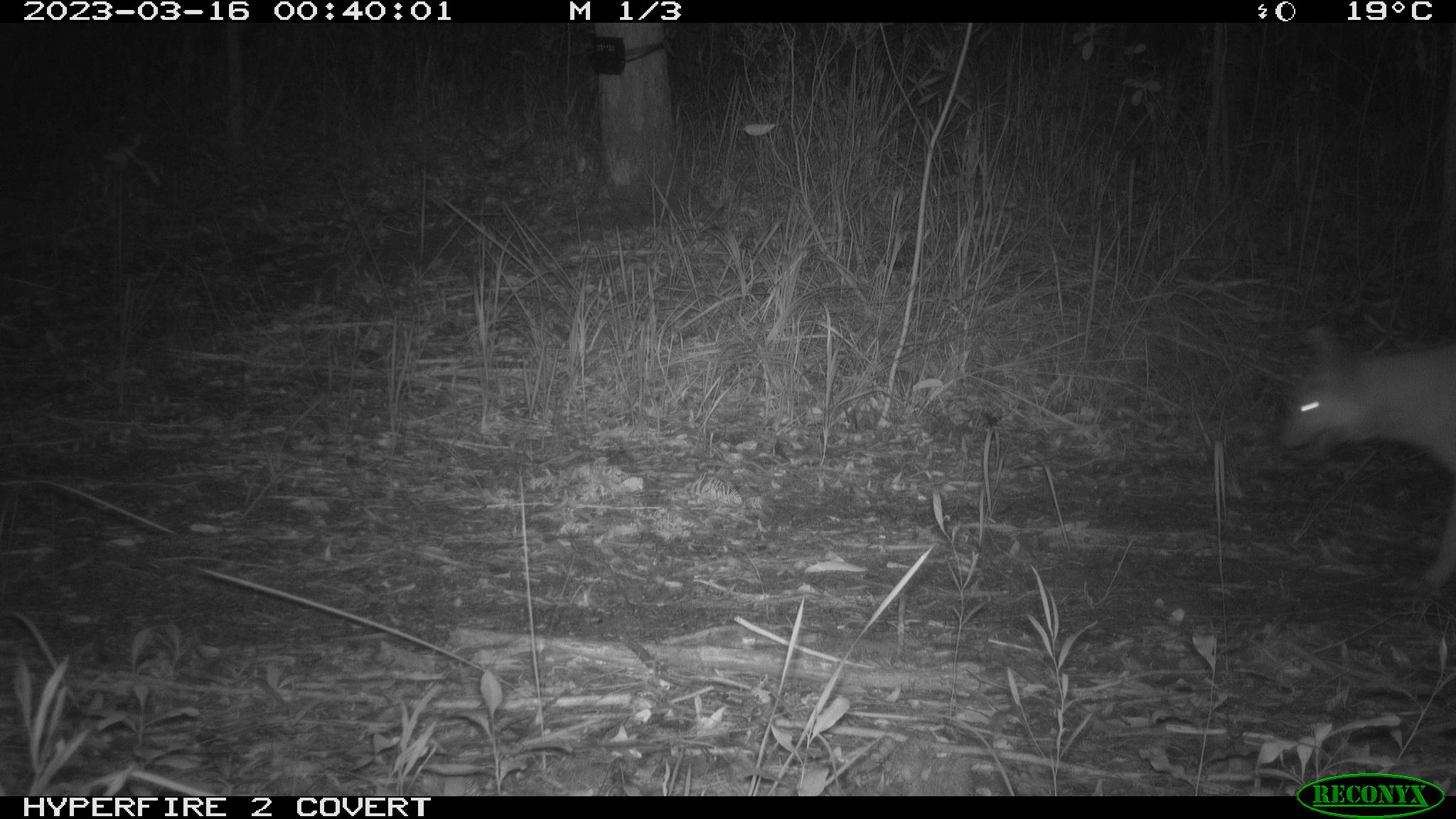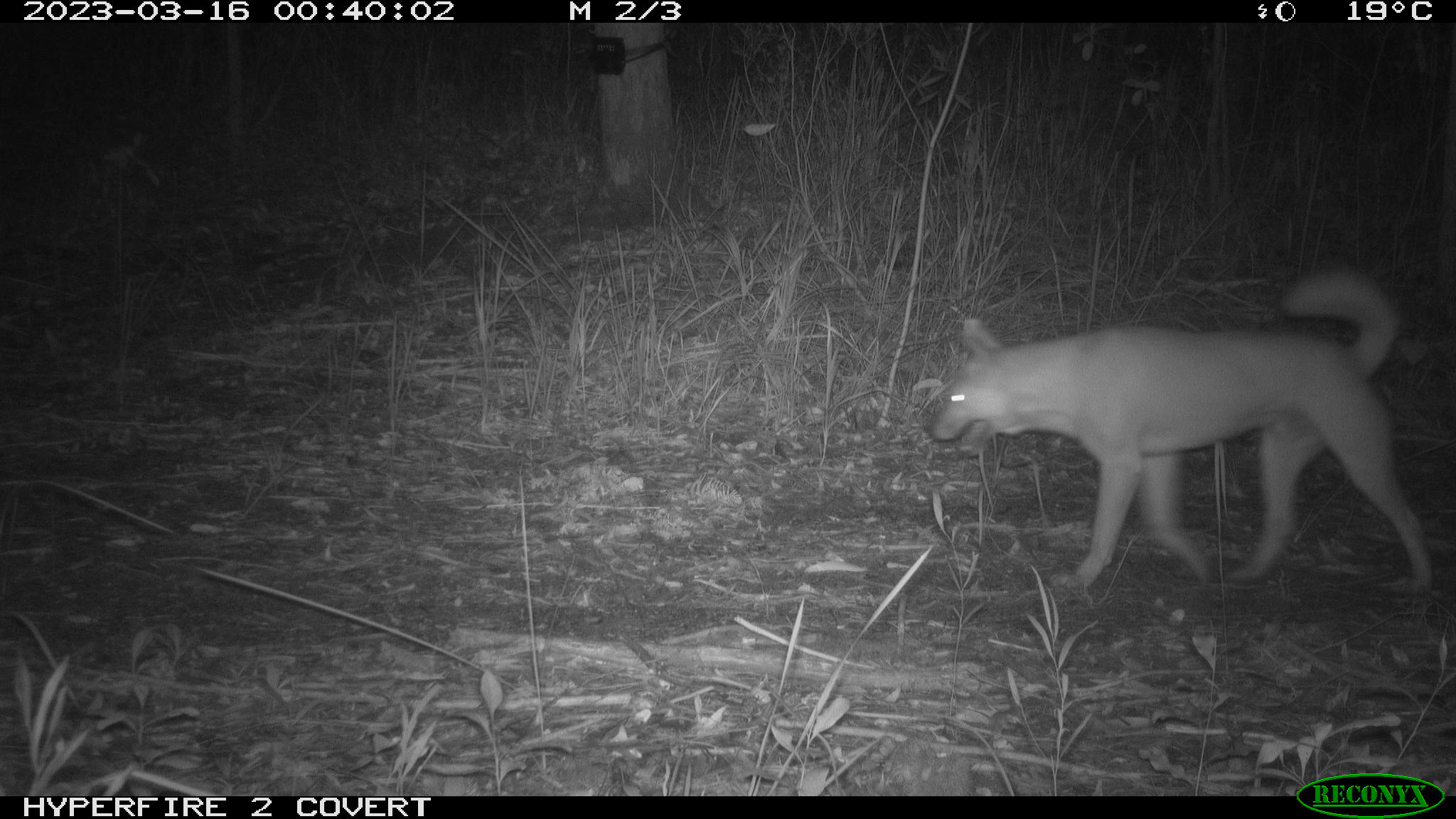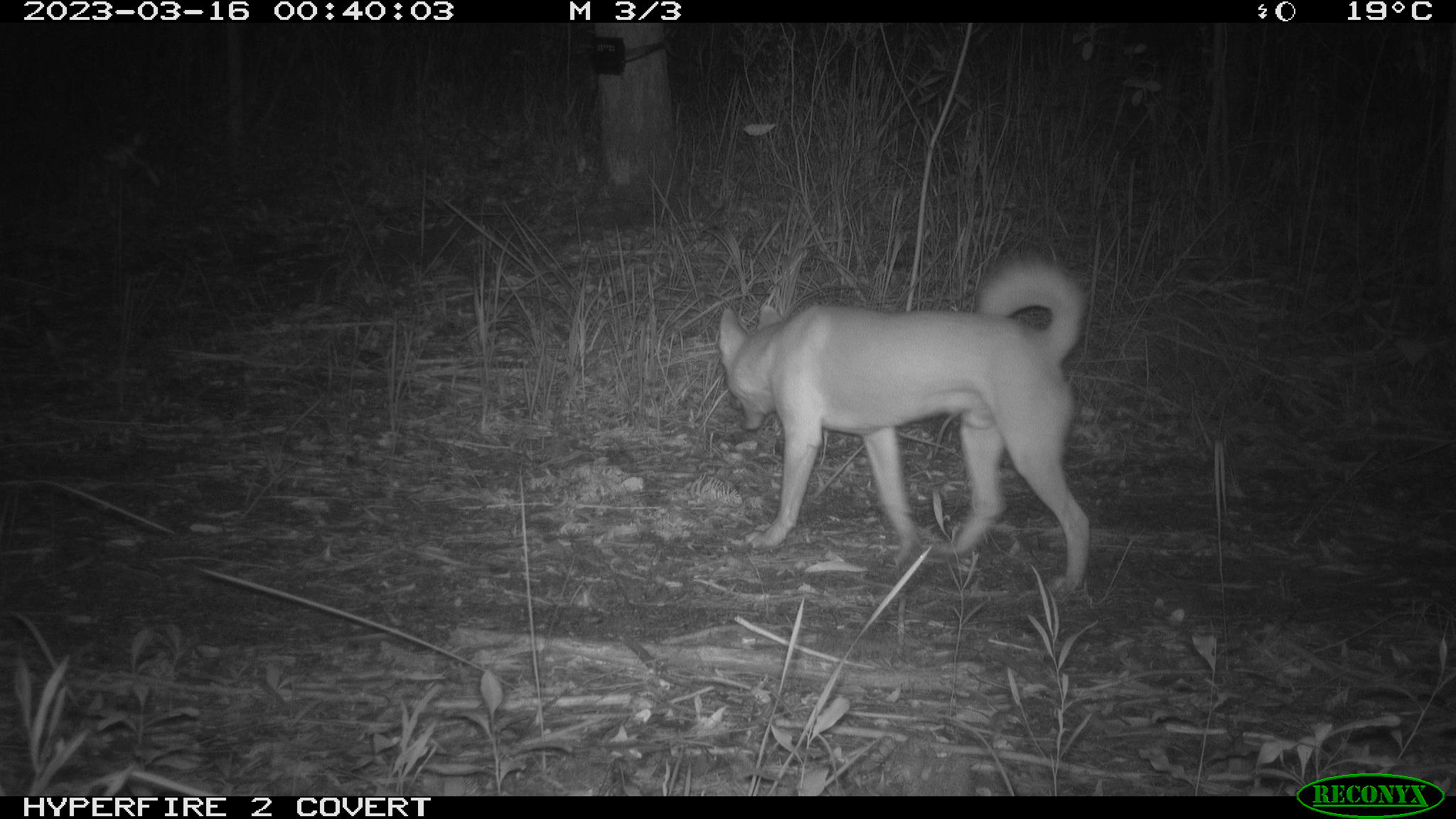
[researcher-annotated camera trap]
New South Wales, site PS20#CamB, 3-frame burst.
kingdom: Animalia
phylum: Chordata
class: Mammalia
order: Carnivora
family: Canidae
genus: Canis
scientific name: Canis familiaris dingo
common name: dingo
Dingo (Canis familiaris dingo).